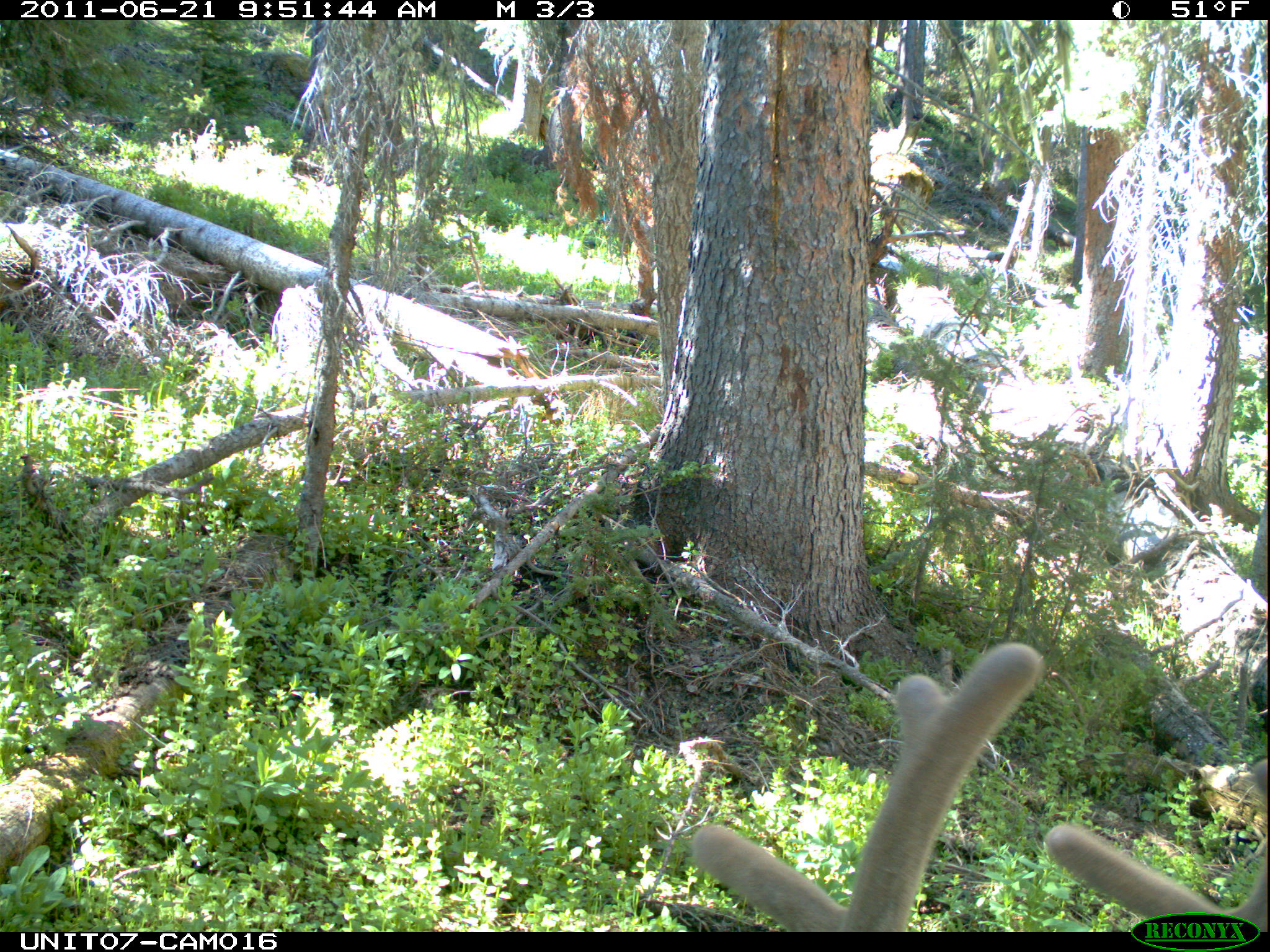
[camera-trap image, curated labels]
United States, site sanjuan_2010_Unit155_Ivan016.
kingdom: Animalia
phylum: Chordata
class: Mammalia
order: Artiodactyla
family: Cervidae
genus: Cervus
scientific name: Cervus elaphus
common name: red deer